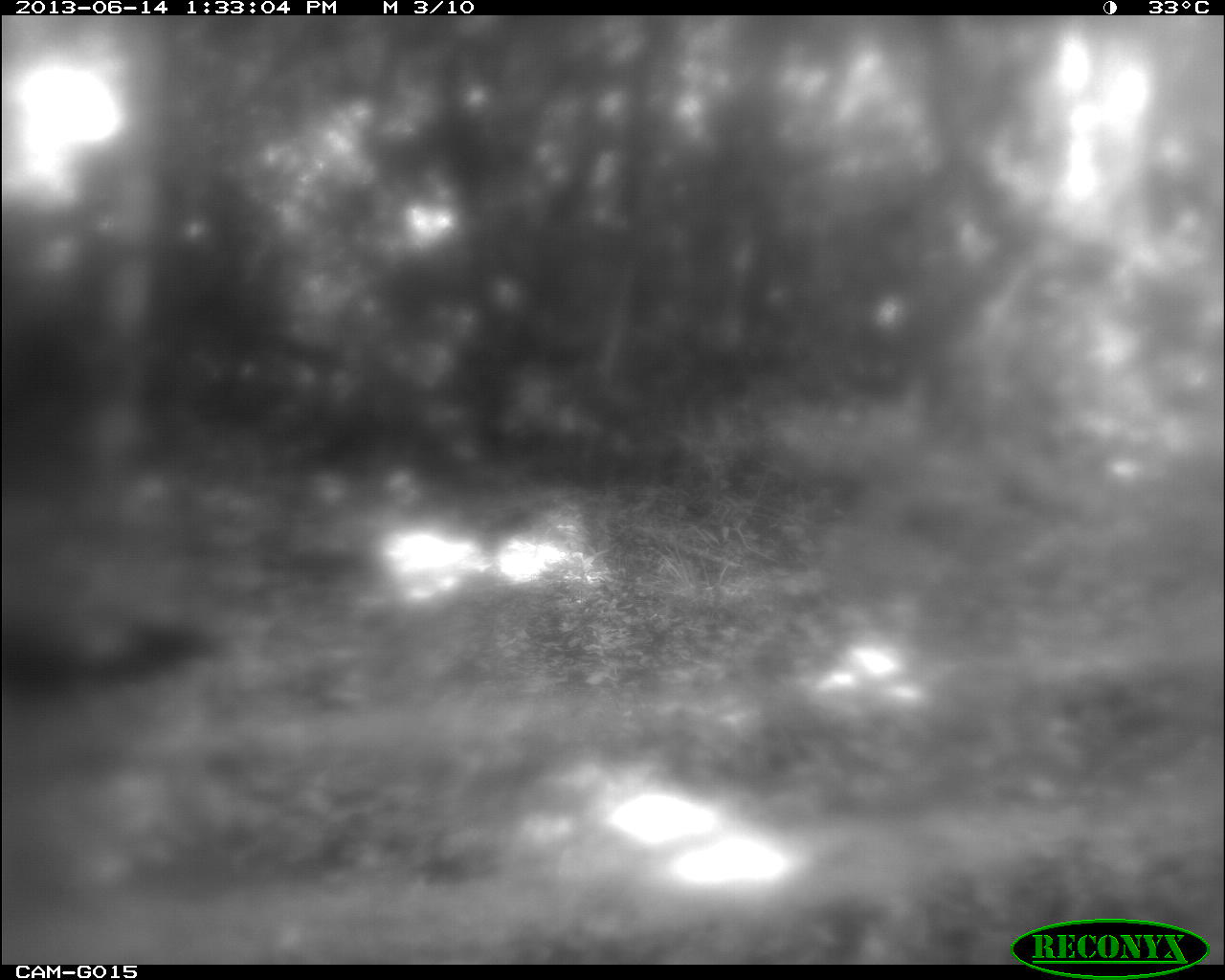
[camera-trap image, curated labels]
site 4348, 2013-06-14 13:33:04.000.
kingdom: Animalia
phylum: Chordata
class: Aves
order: Galliformes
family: Phasianidae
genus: Meleagris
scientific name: Meleagris ocellata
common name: ocellated turkey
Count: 1.